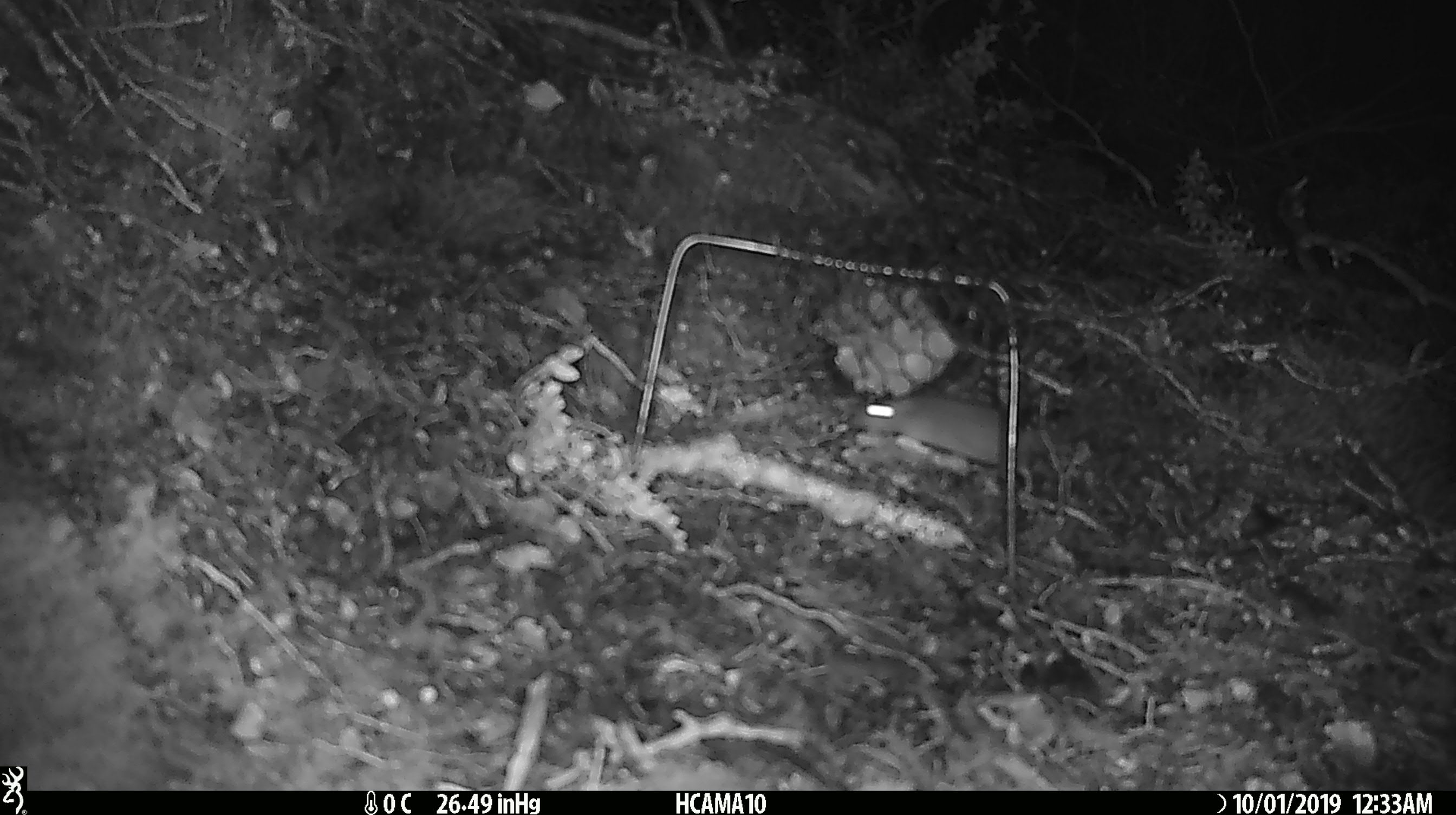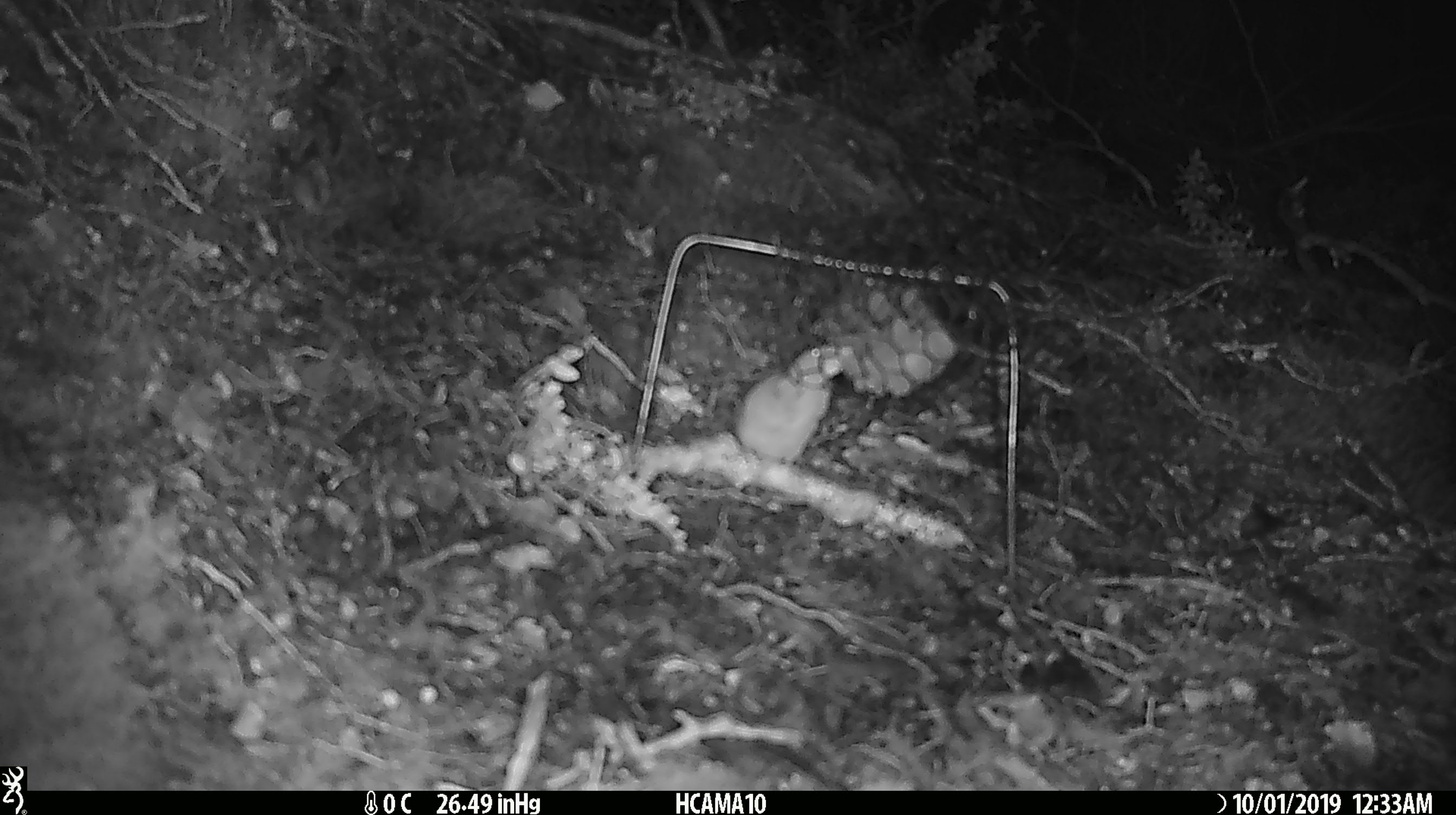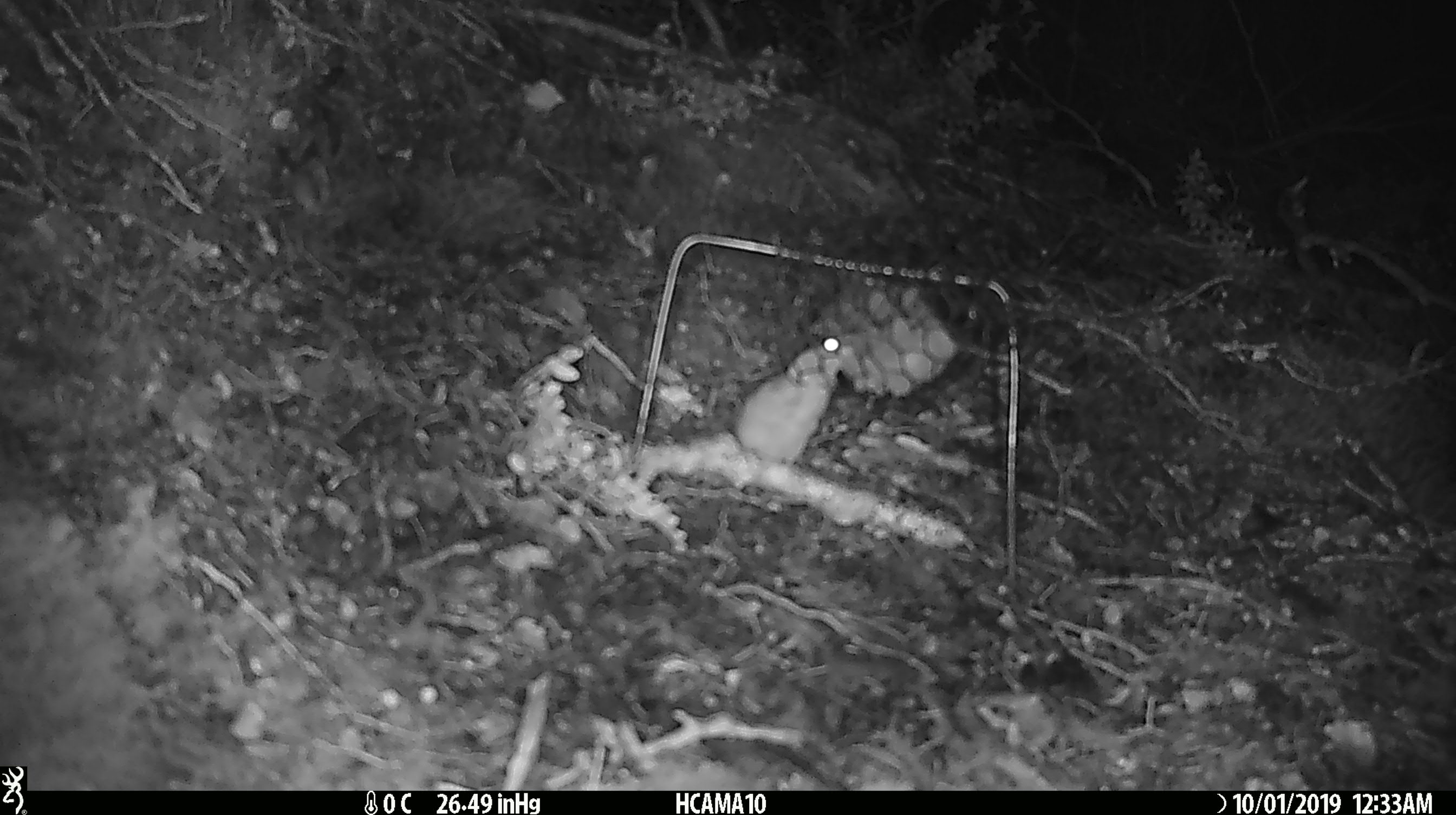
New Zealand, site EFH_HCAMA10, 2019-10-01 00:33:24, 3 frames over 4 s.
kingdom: Animalia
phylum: Chordata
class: Mammalia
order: Rodentia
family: Muridae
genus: Mus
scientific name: Mus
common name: mouse